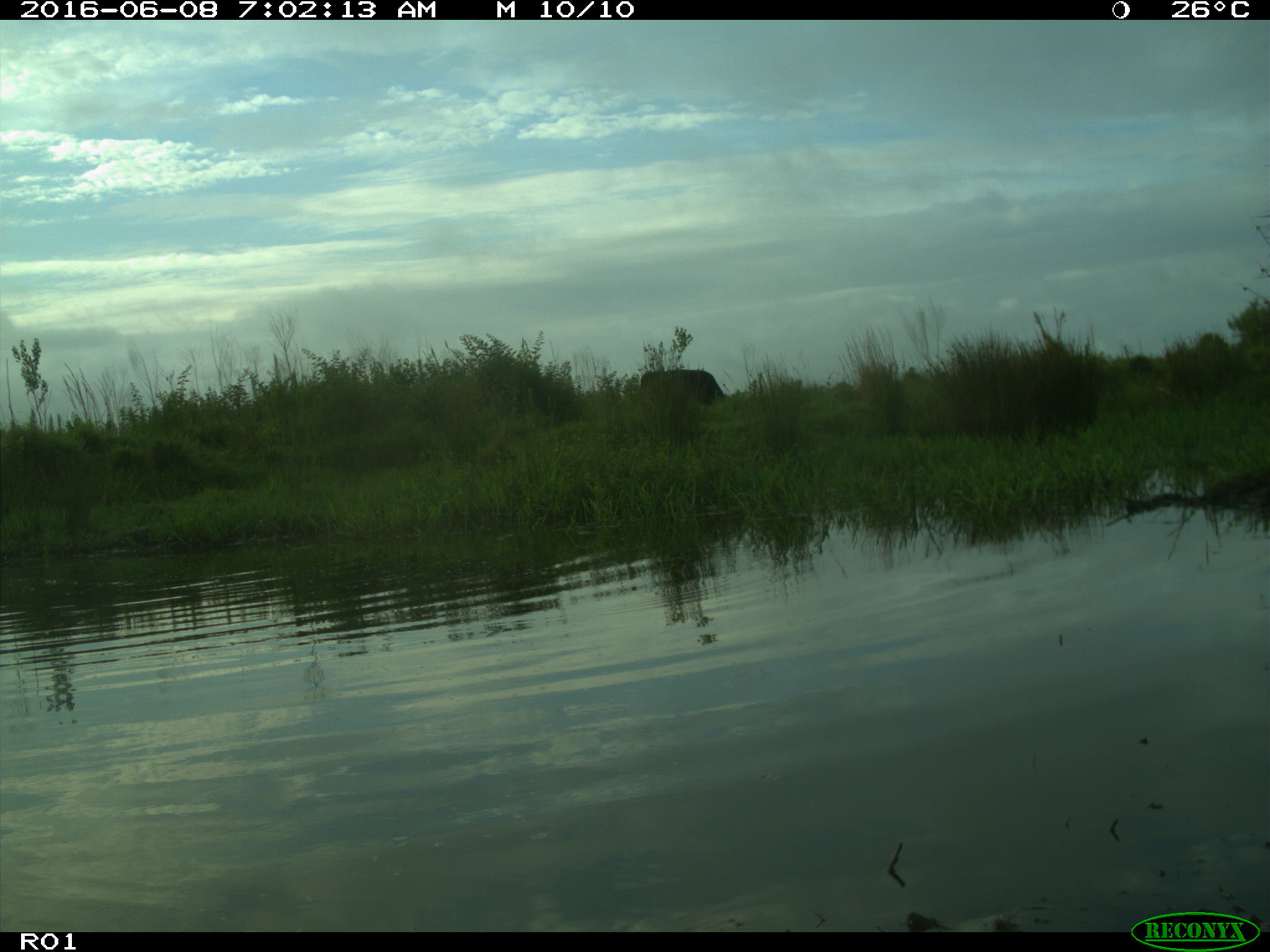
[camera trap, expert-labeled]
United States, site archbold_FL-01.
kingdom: Animalia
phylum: Chordata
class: Mammalia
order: Artiodactyla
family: Bovidae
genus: Bos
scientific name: Bos taurus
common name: domestic cow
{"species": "Bos taurus (domestic cow)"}